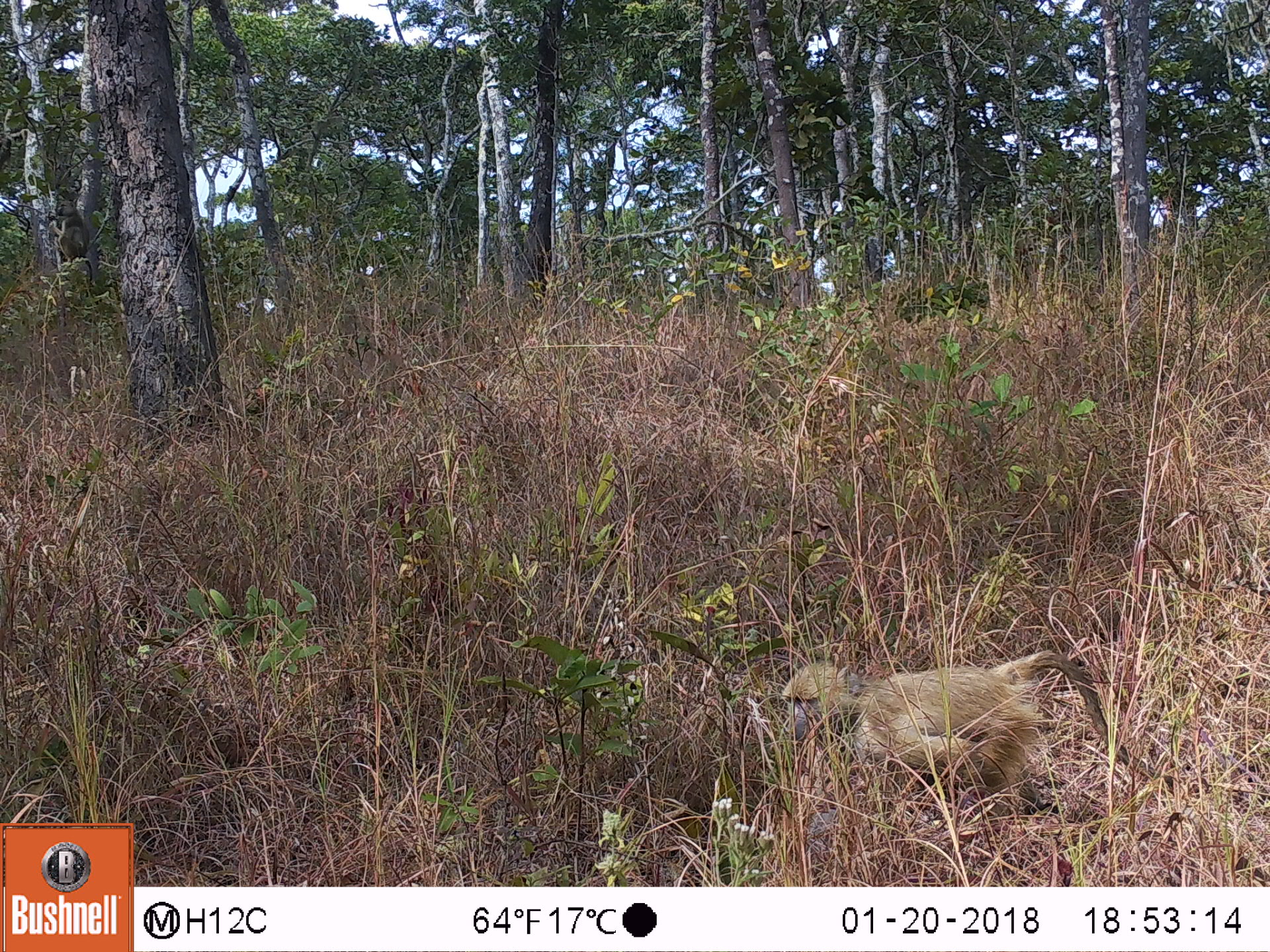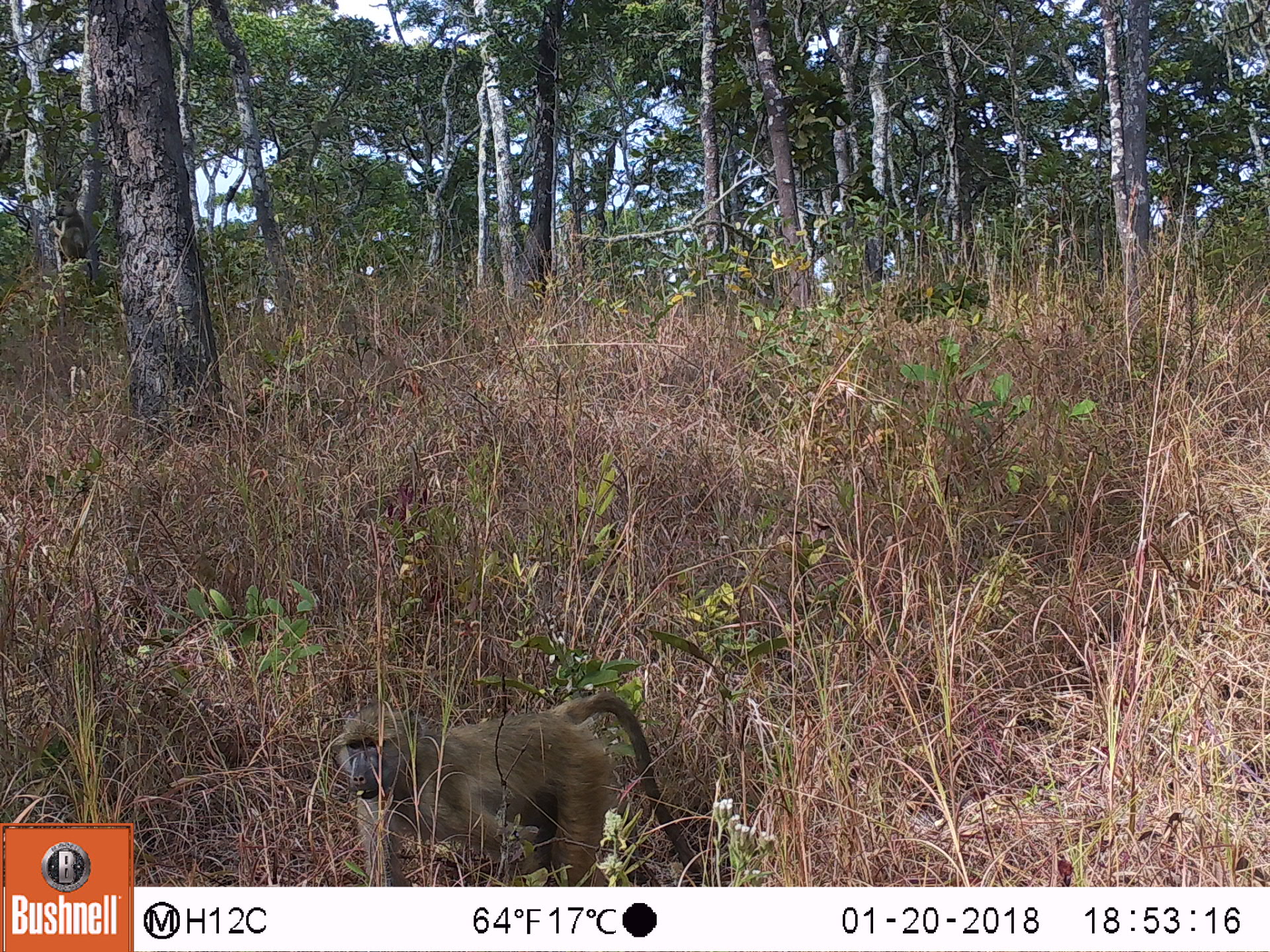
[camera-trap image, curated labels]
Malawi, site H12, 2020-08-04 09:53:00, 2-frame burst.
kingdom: Animalia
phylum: Chordata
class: Mammalia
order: Primates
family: Cercopithecidae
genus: Papio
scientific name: Papio cynocephalus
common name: yellow baboon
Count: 1.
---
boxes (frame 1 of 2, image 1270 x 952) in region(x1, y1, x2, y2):
yellow baboon: region(774, 638, 1147, 831)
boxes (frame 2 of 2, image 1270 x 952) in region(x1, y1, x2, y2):
yellow baboon: region(327, 673, 701, 880)